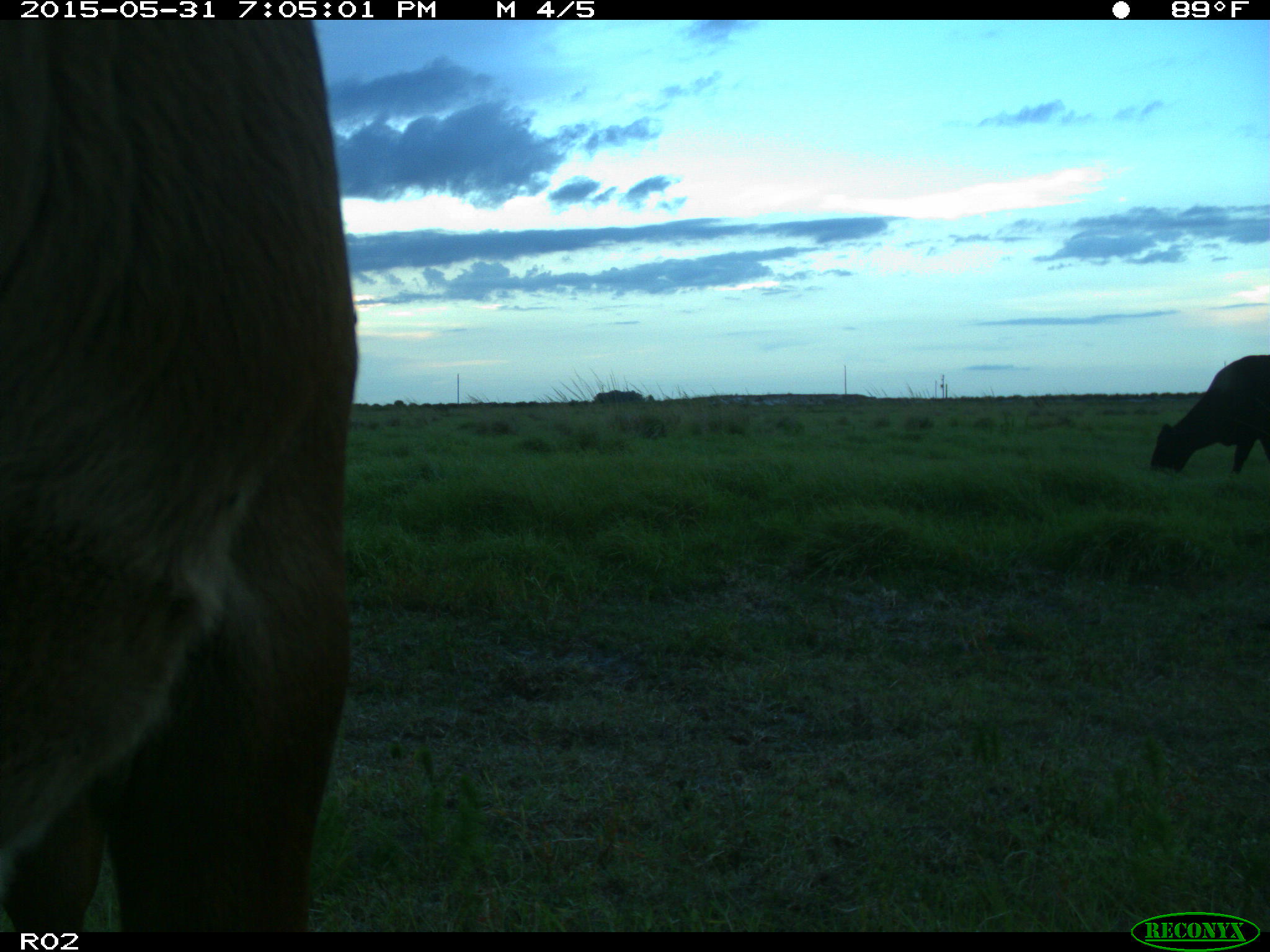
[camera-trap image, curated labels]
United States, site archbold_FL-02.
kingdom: Animalia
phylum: Chordata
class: Mammalia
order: Artiodactyla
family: Bovidae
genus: Bos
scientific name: Bos taurus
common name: domestic cow